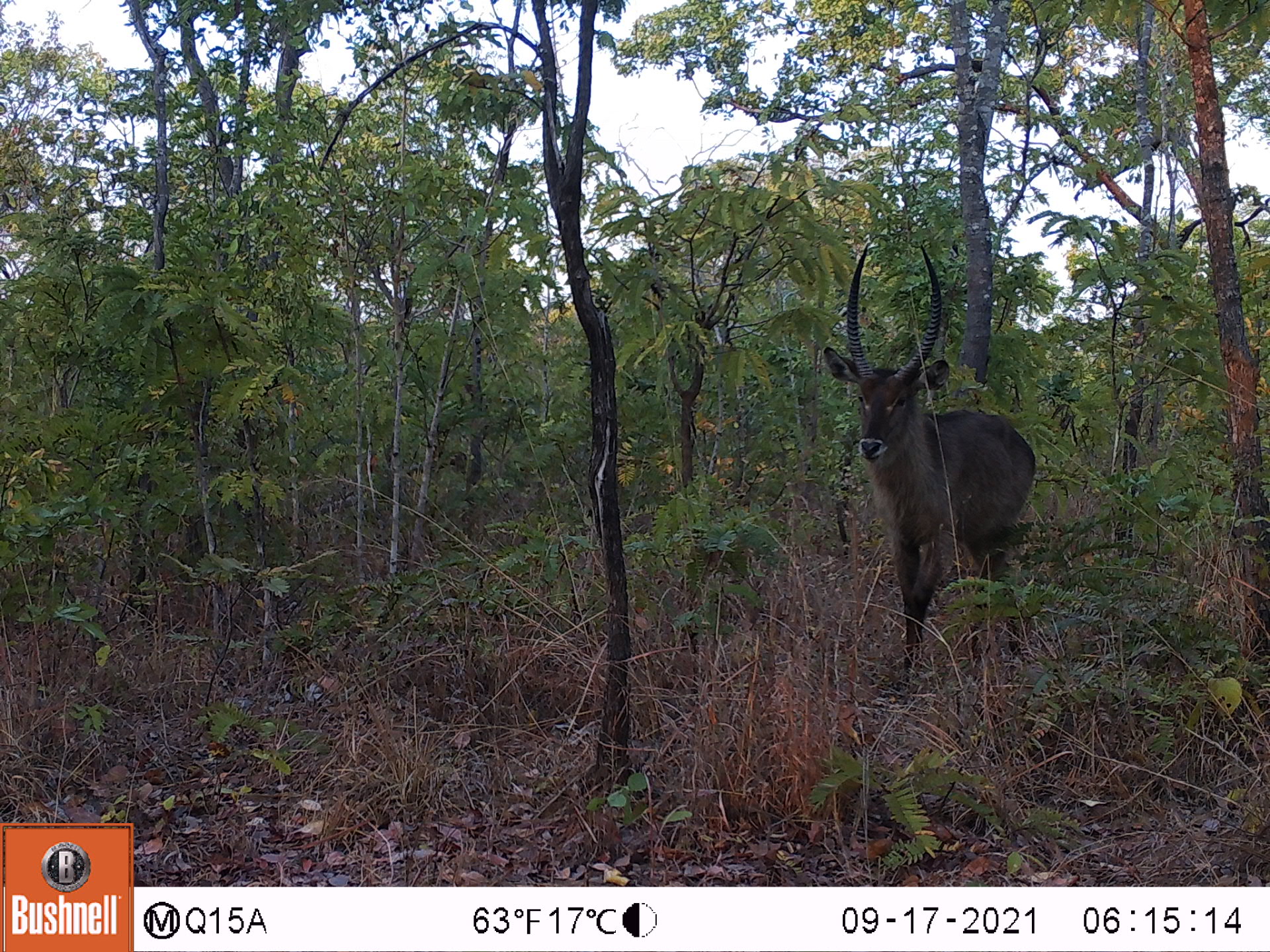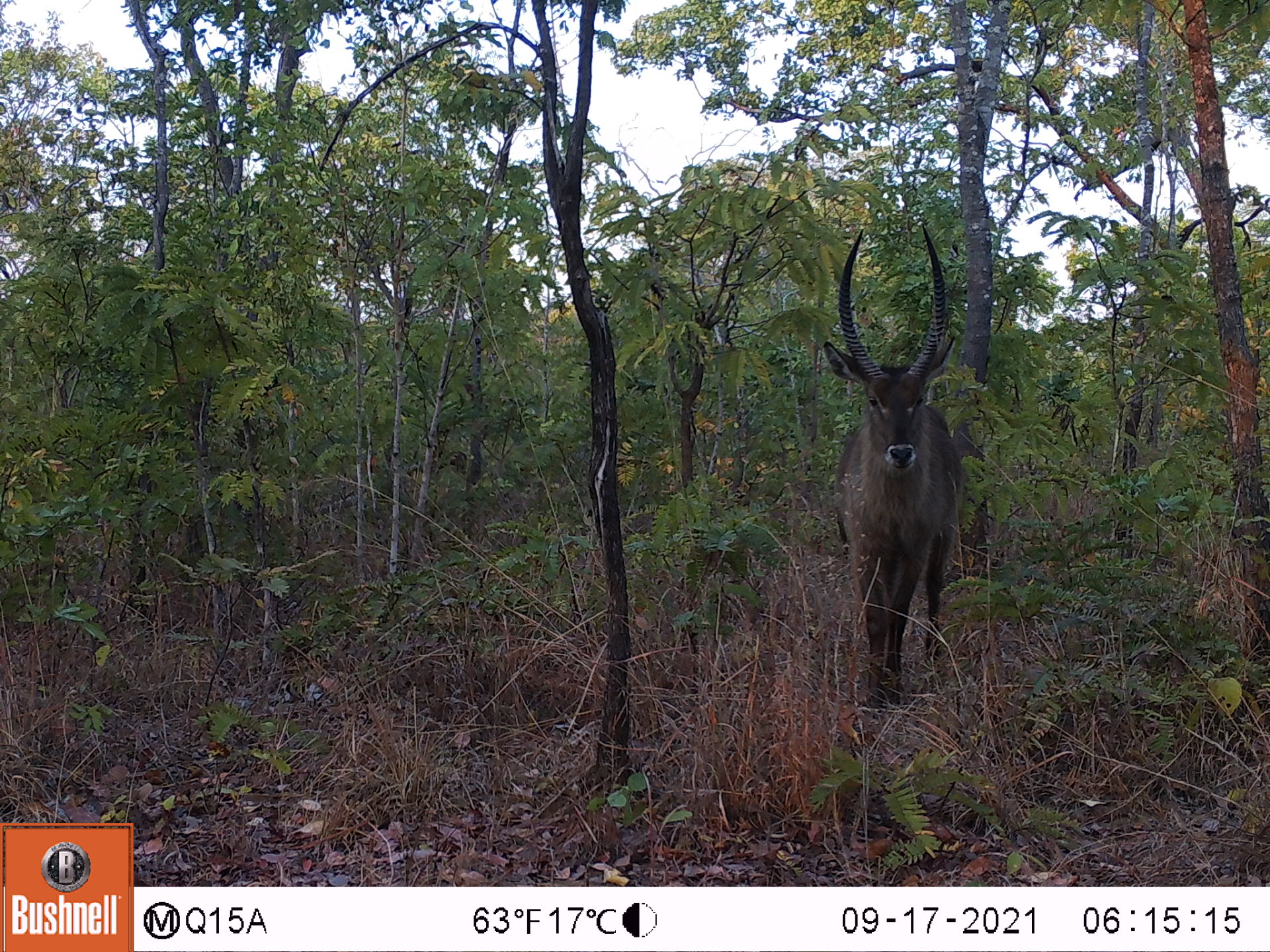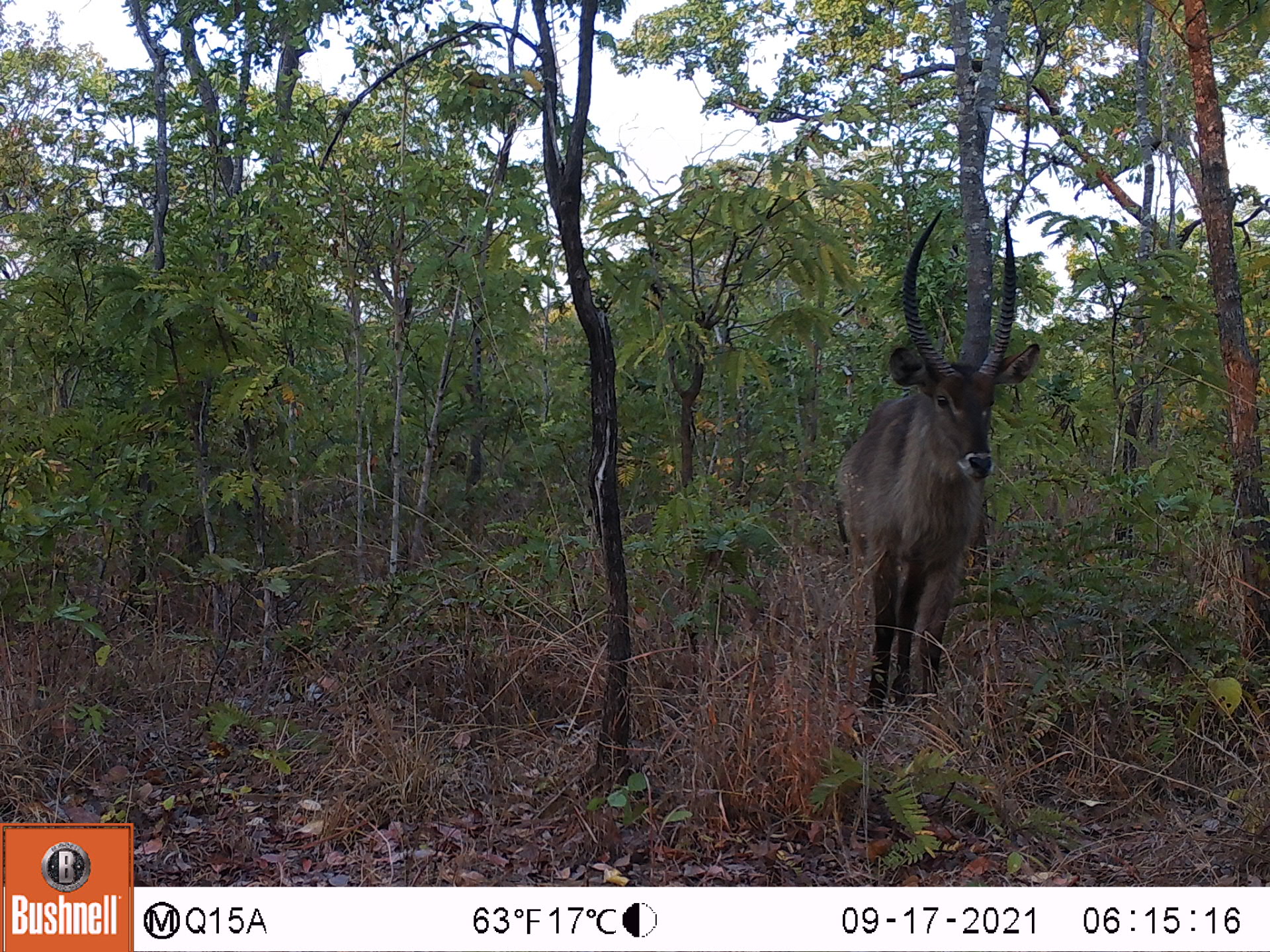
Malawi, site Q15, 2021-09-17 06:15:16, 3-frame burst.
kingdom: Animalia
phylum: Chordata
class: Mammalia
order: Artiodactyla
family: Bovidae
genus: Kobus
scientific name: Kobus ellipsiprymnus ellipsiprymnus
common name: common waterbuck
Common waterbuck (Kobus ellipsiprymnus ellipsiprymnus), count 1.